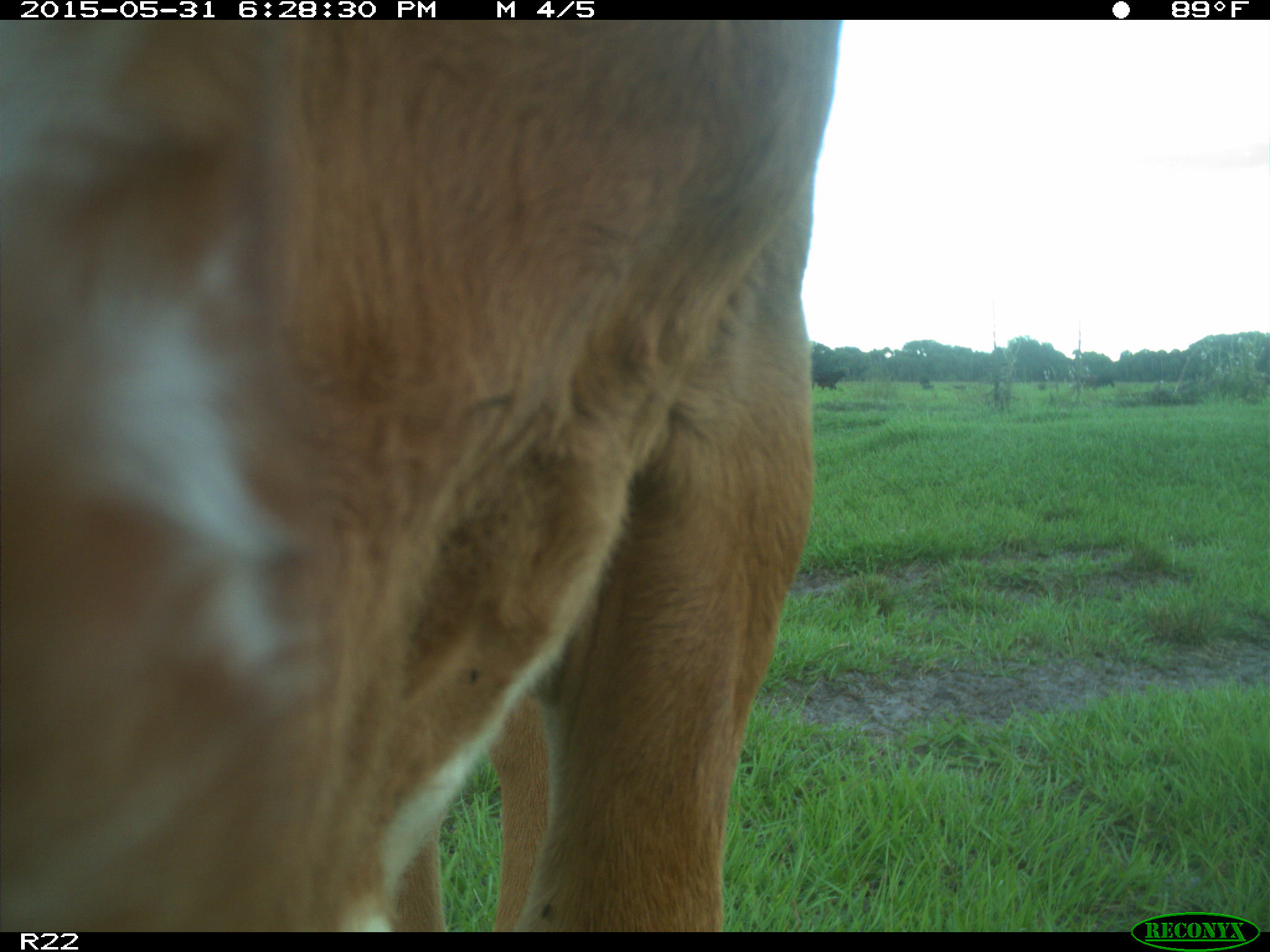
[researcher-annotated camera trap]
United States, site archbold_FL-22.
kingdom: Animalia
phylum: Chordata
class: Mammalia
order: Artiodactyla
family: Bovidae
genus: Bos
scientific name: Bos taurus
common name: domestic cow